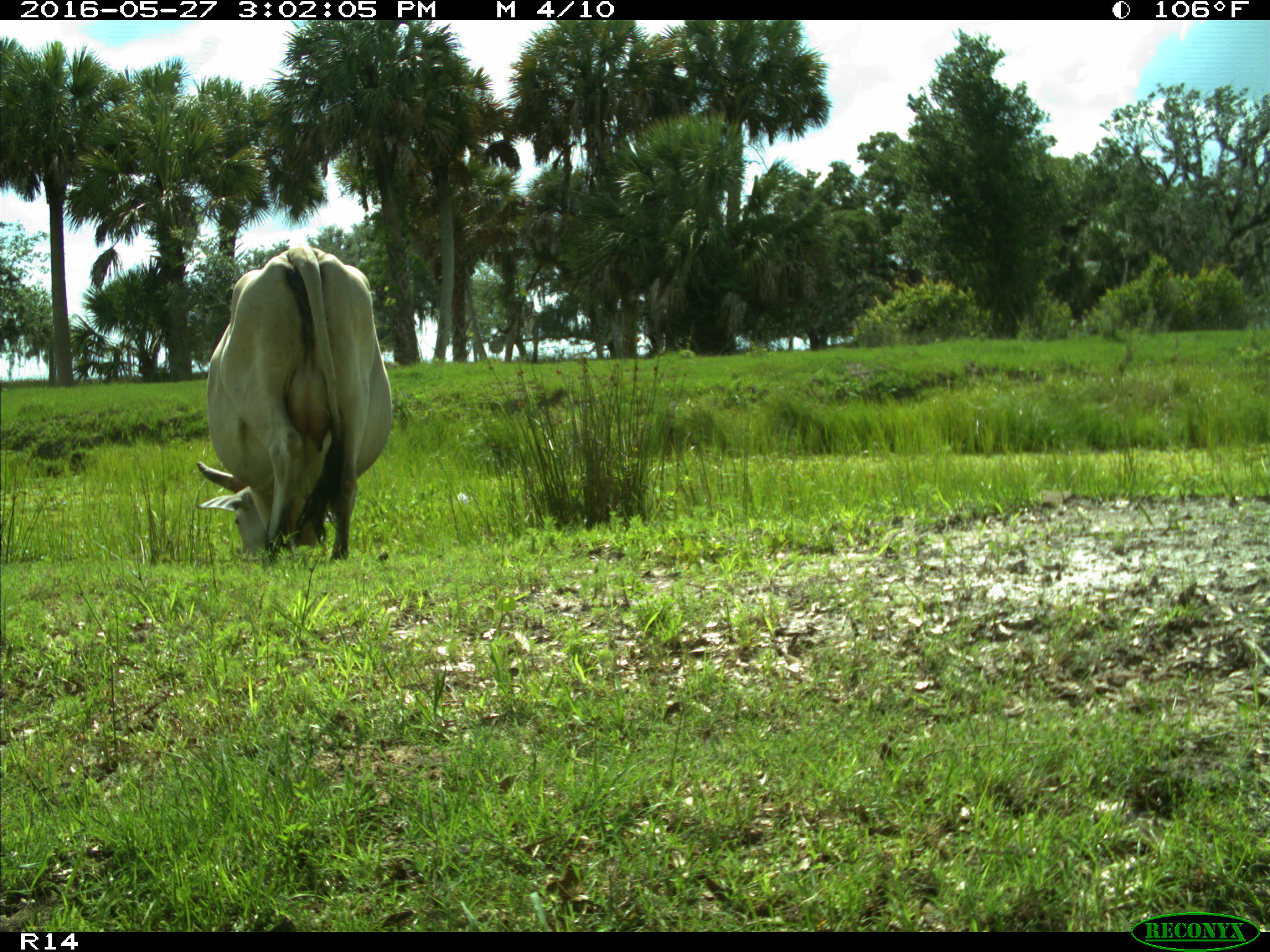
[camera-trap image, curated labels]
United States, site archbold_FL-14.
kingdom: Animalia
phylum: Chordata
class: Mammalia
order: Artiodactyla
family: Bovidae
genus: Bos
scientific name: Bos taurus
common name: domestic cow